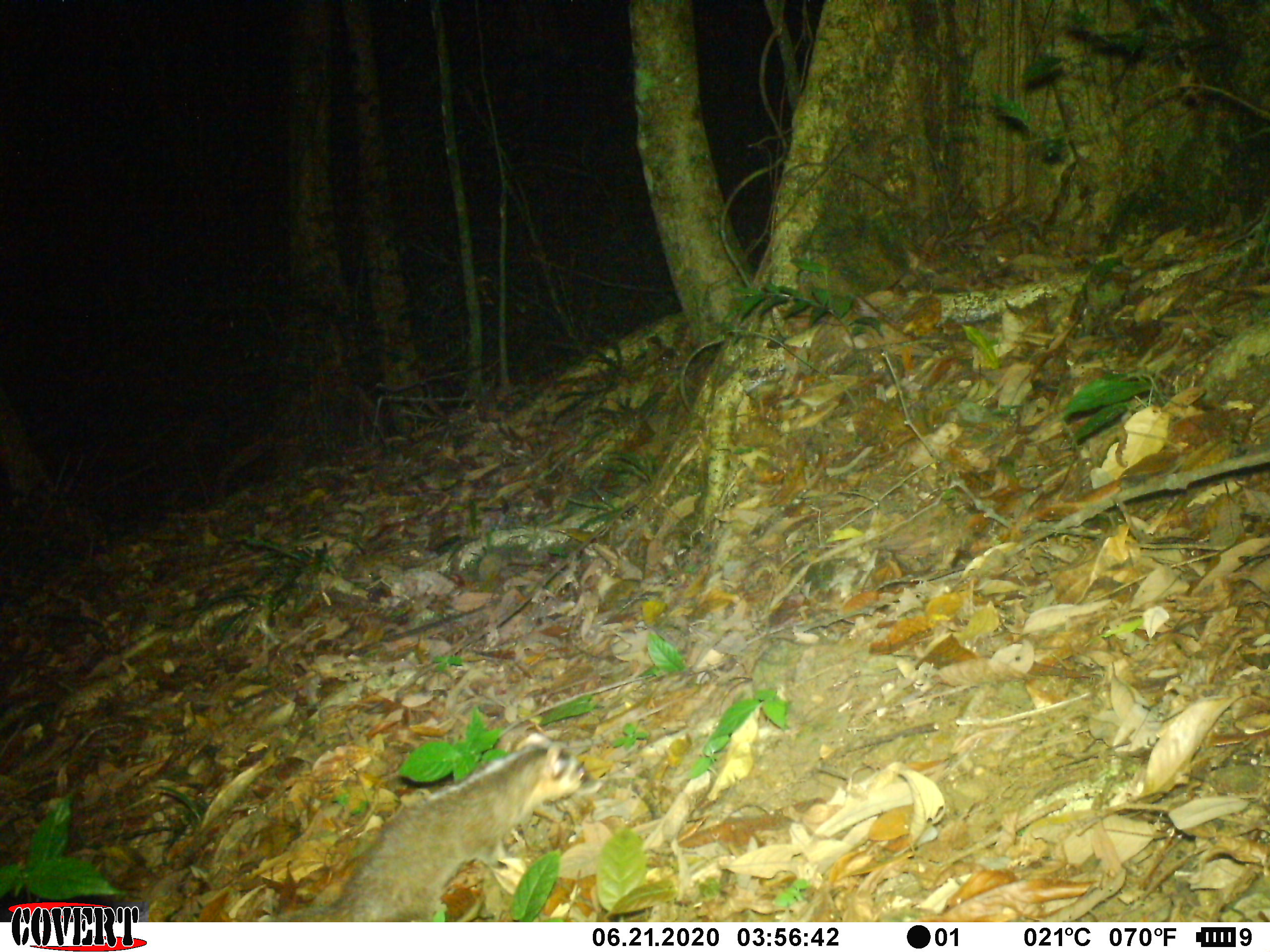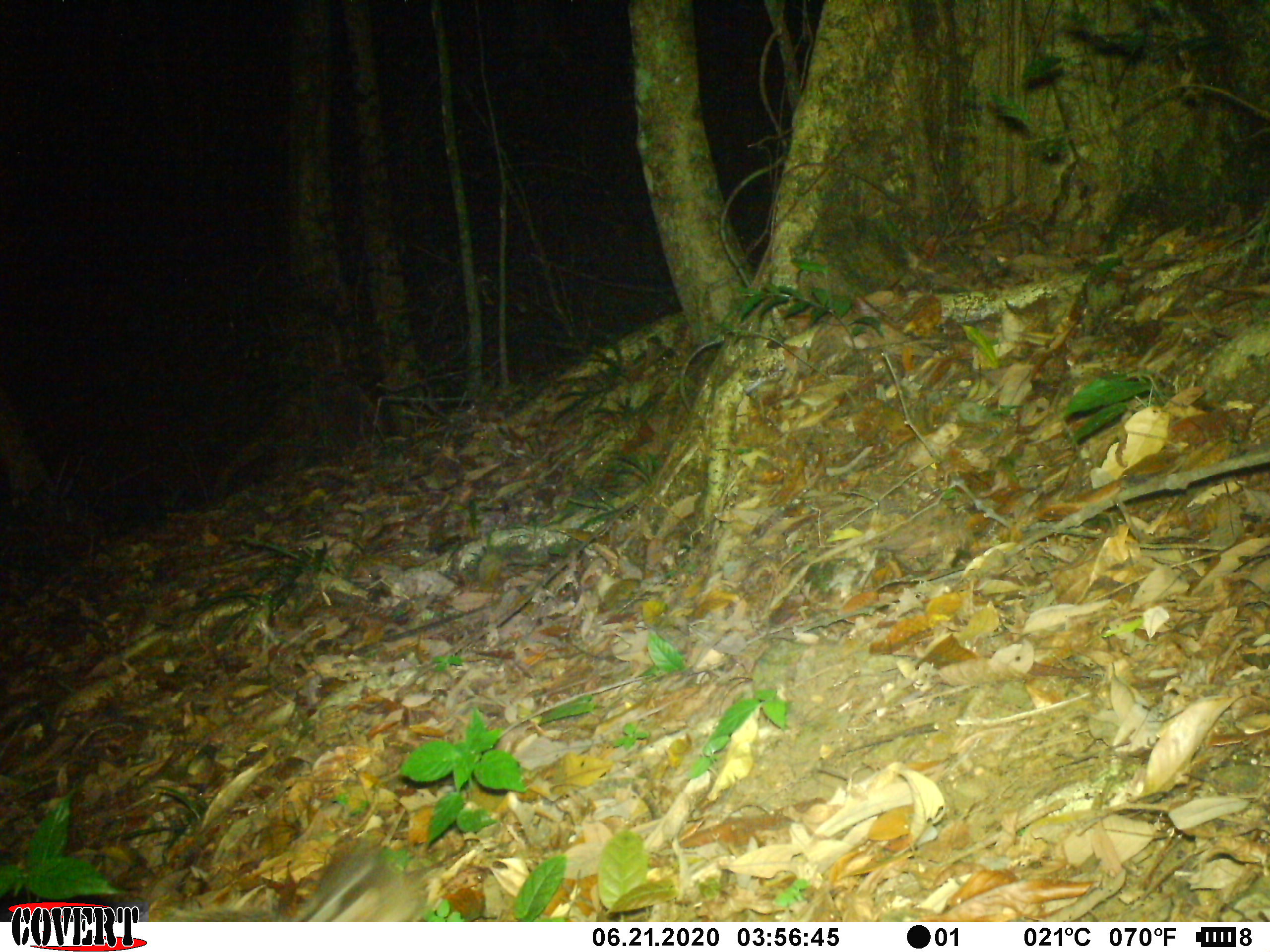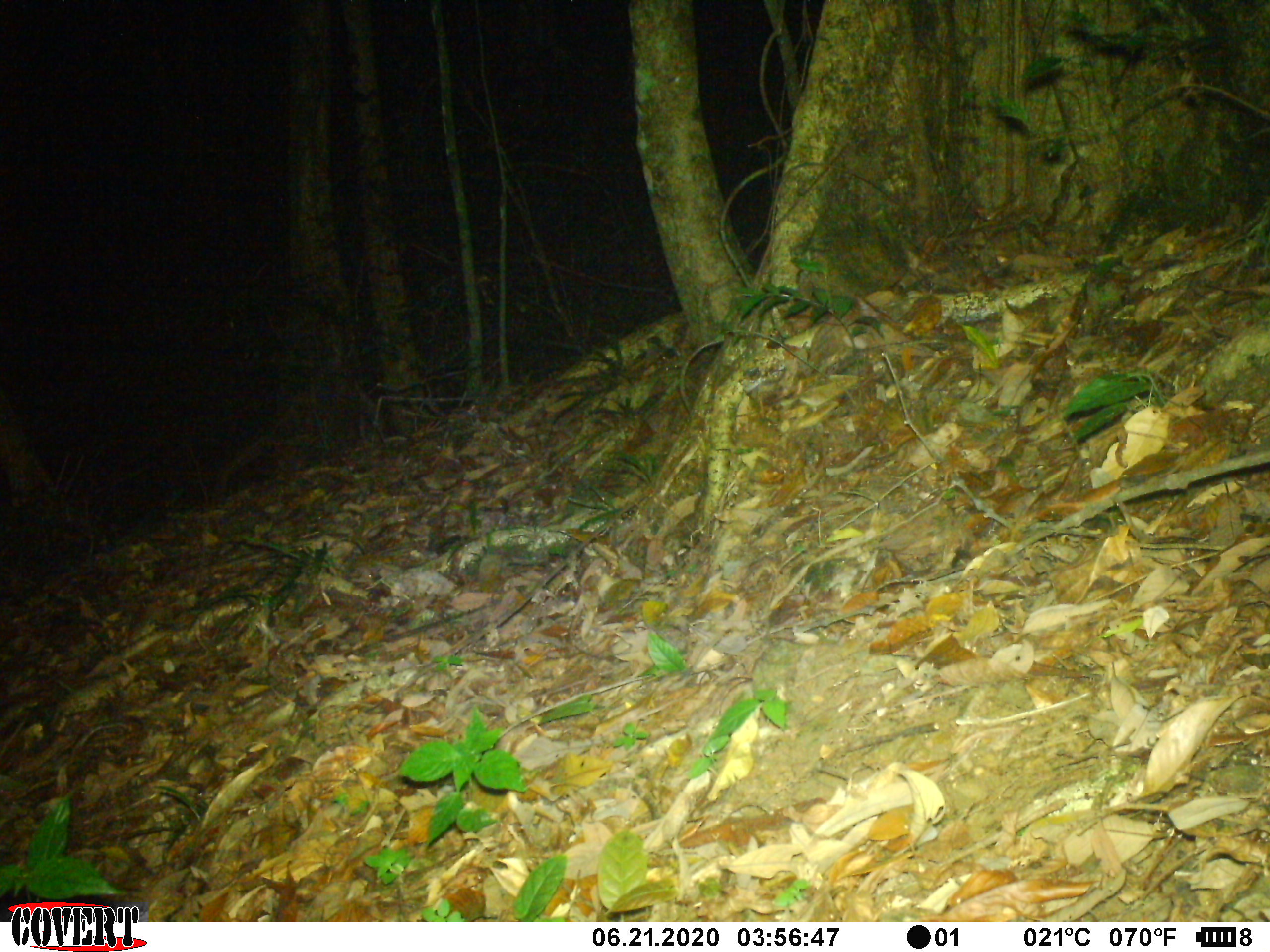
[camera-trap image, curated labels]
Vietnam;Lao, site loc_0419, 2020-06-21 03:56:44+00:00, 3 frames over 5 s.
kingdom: Animalia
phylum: Chordata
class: Mammalia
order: Carnivora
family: Mustelidae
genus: Melogale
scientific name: Melogale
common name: ferret badger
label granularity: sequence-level